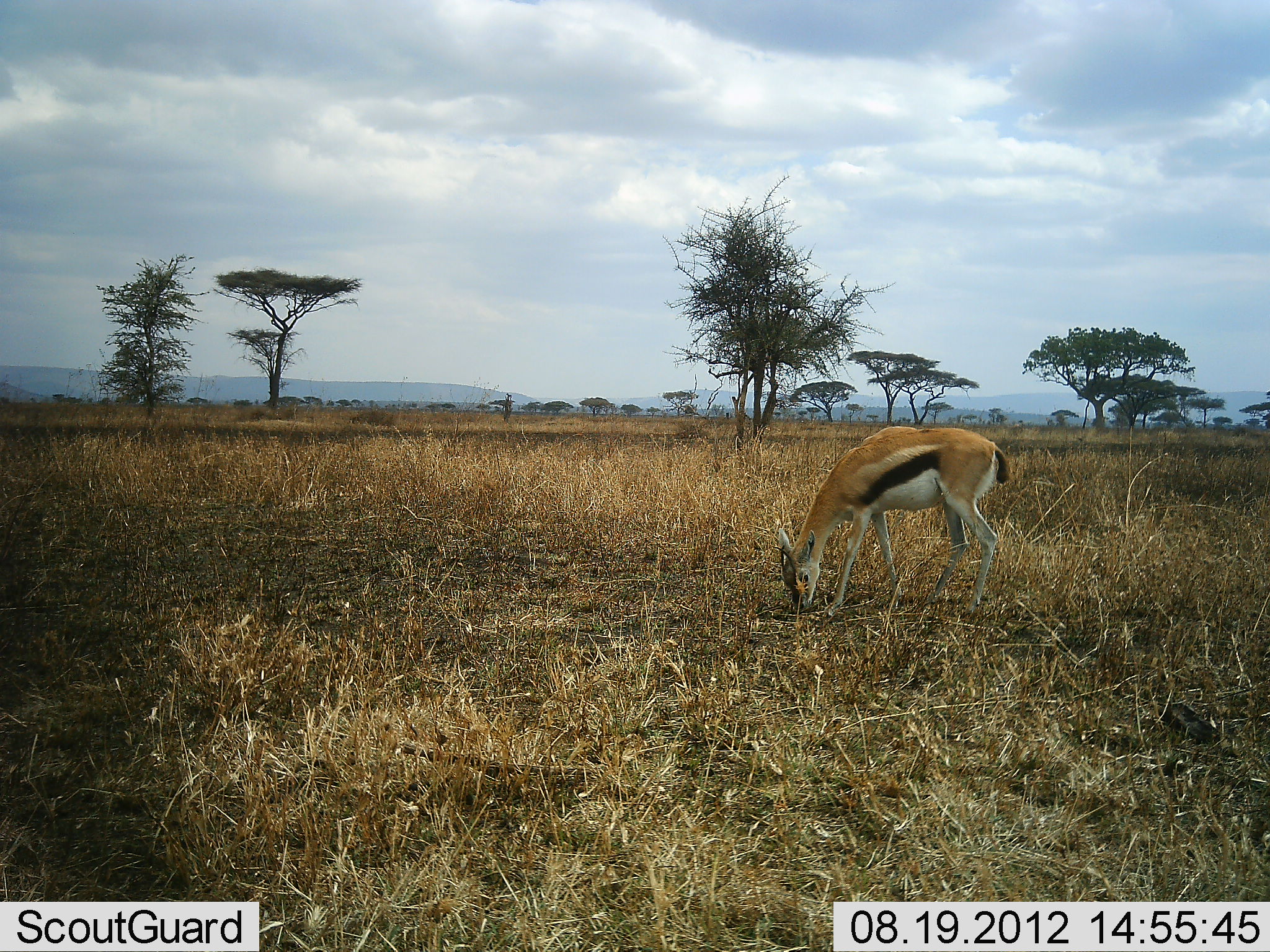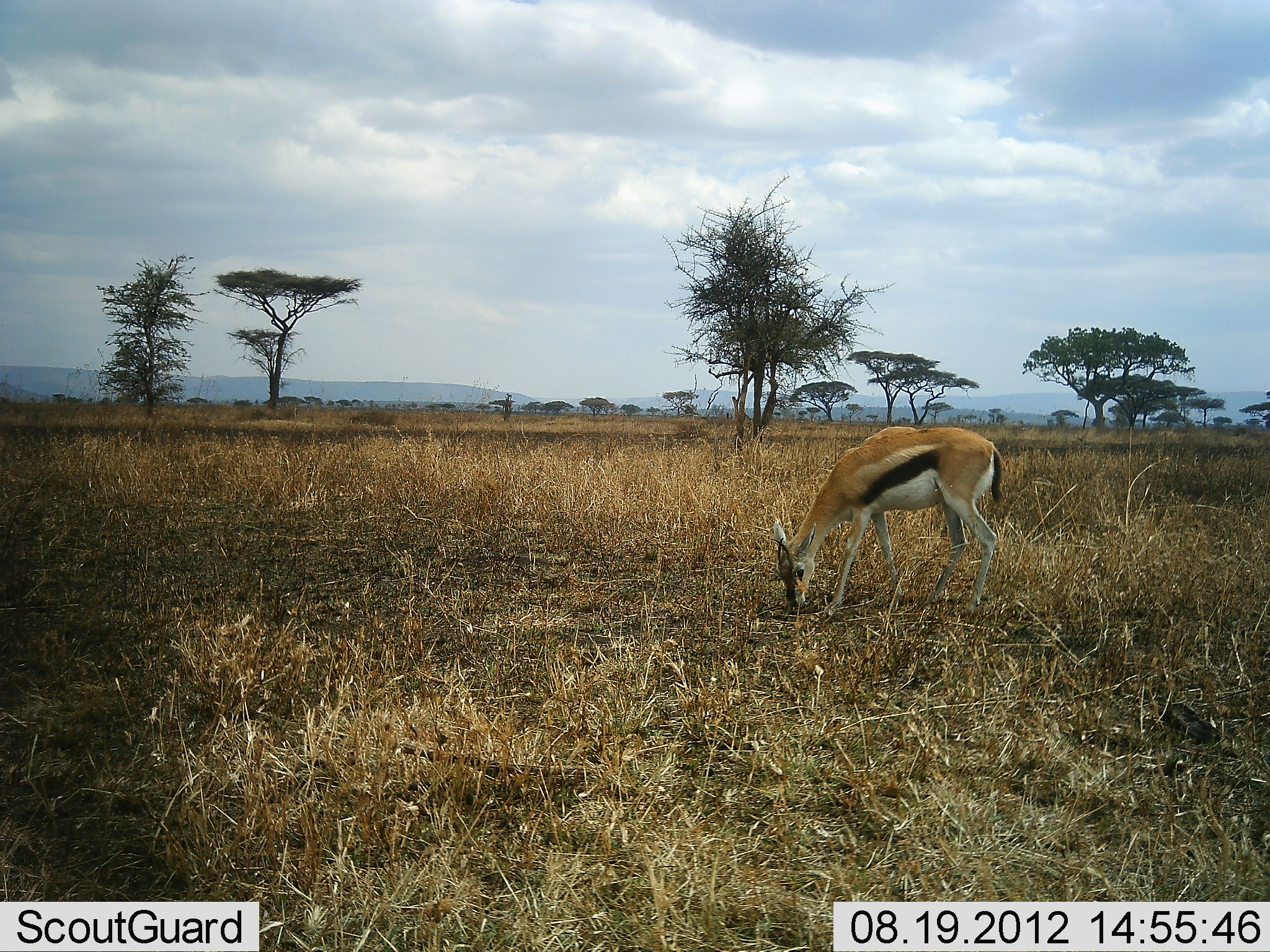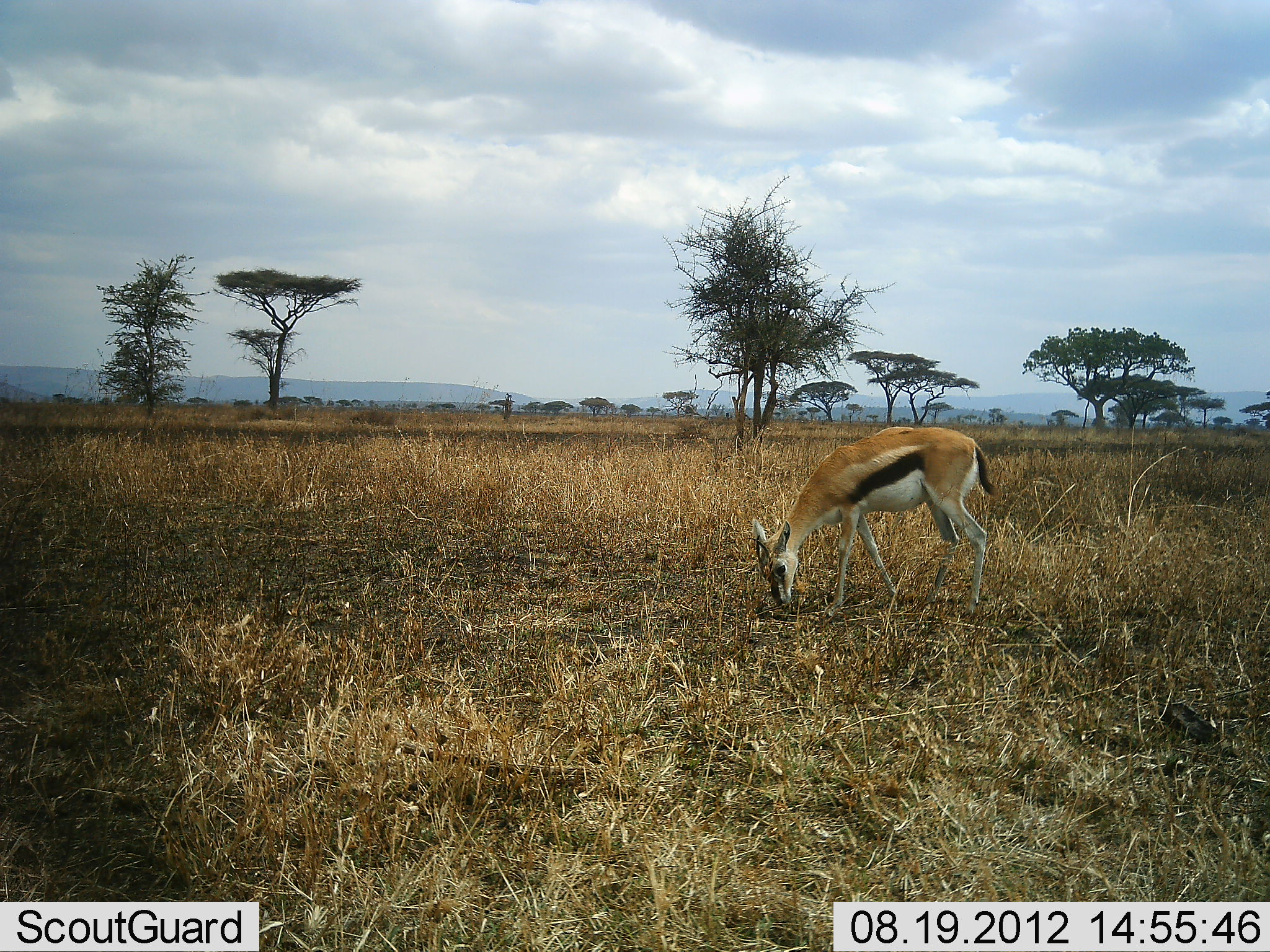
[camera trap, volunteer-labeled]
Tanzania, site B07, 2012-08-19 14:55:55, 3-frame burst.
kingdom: Animalia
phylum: Chordata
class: Mammalia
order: Artiodactyla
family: Bovidae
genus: Eudorcas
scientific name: Eudorcas thomsonii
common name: thomson's gazelle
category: gazellethomsons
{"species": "gazellethomsons (thomson's gazelle) (Eudorcas thomsonii)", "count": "1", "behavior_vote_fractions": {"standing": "18%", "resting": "0%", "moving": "0%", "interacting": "0%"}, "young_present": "0%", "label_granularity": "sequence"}